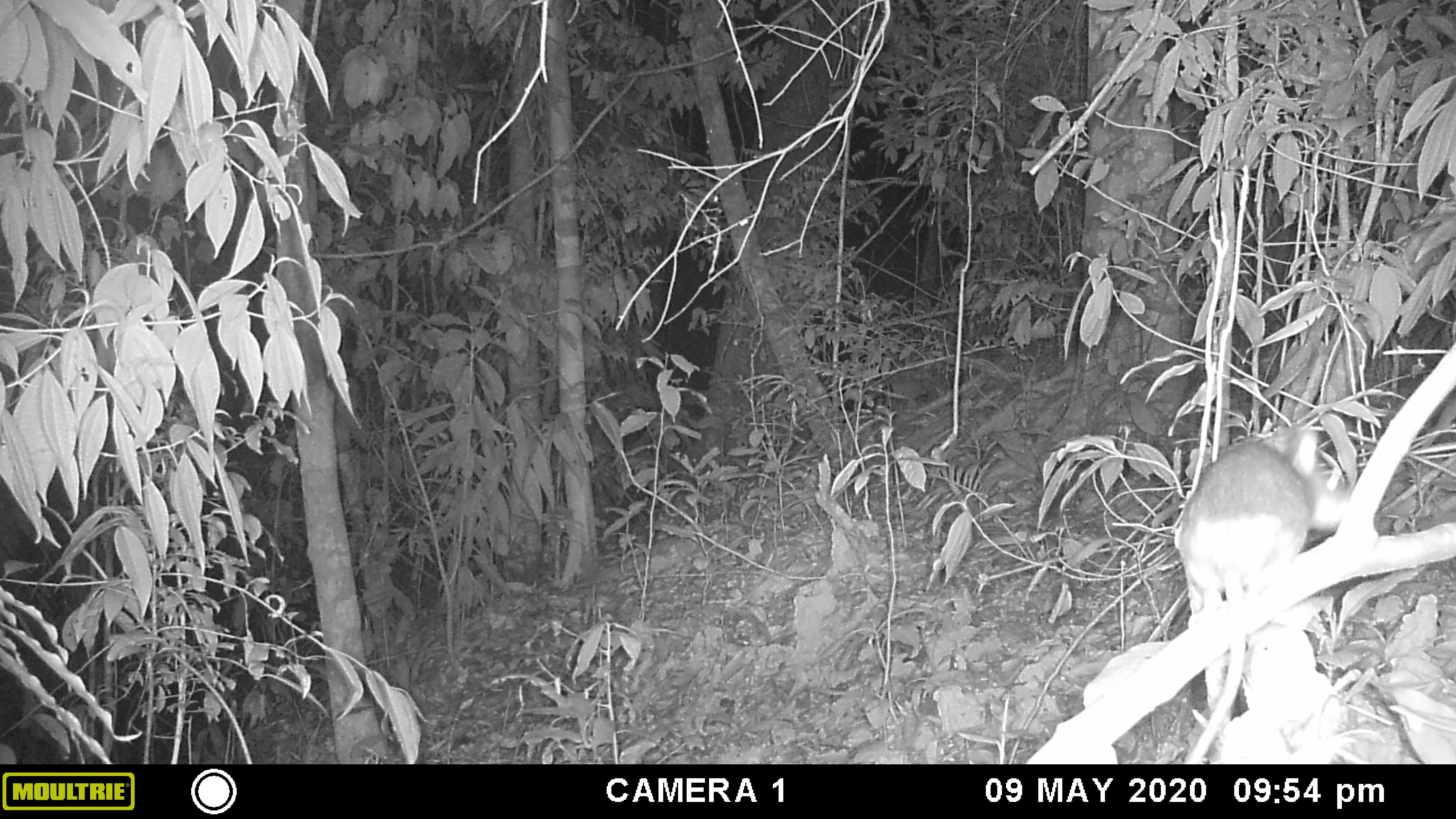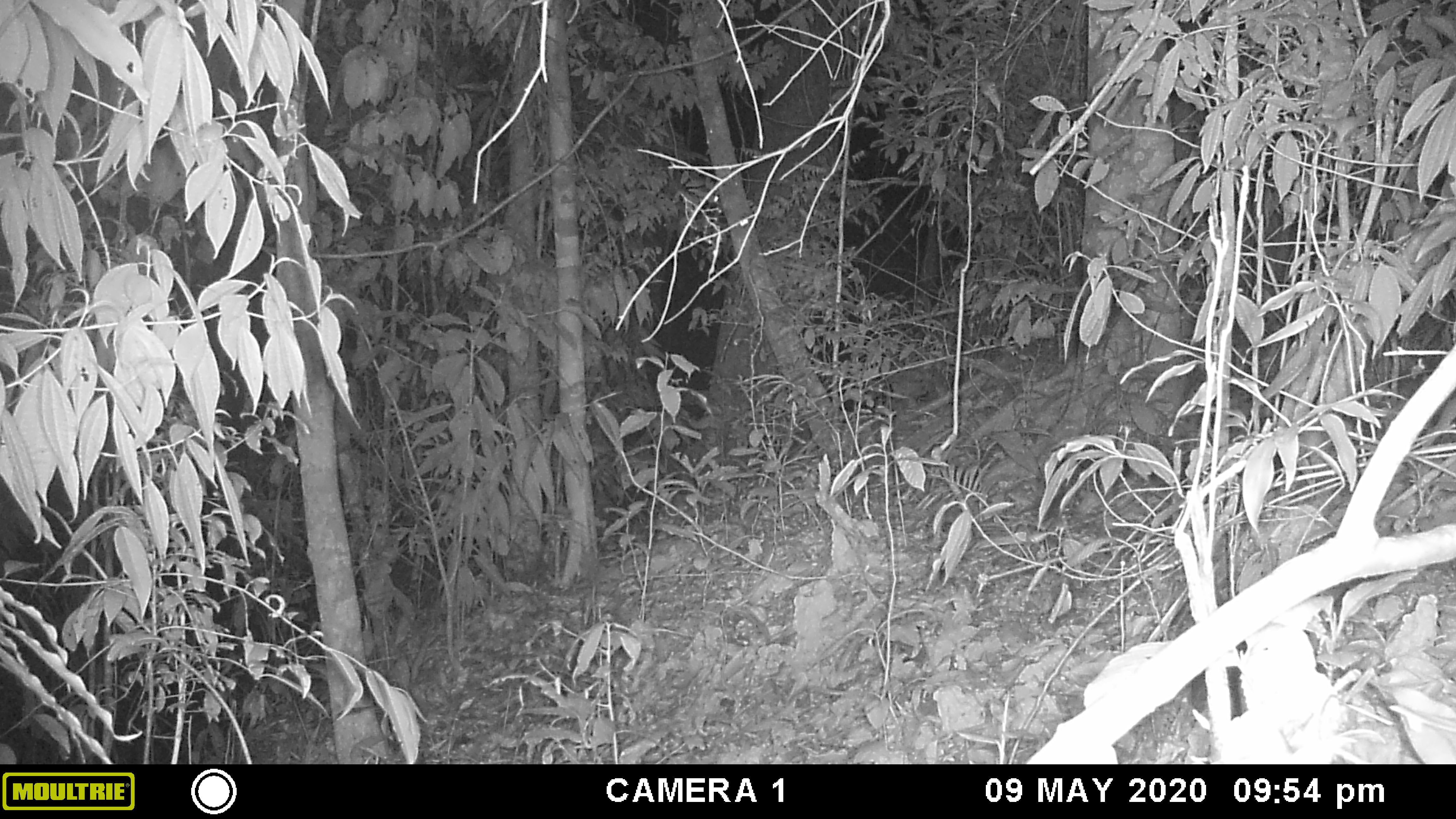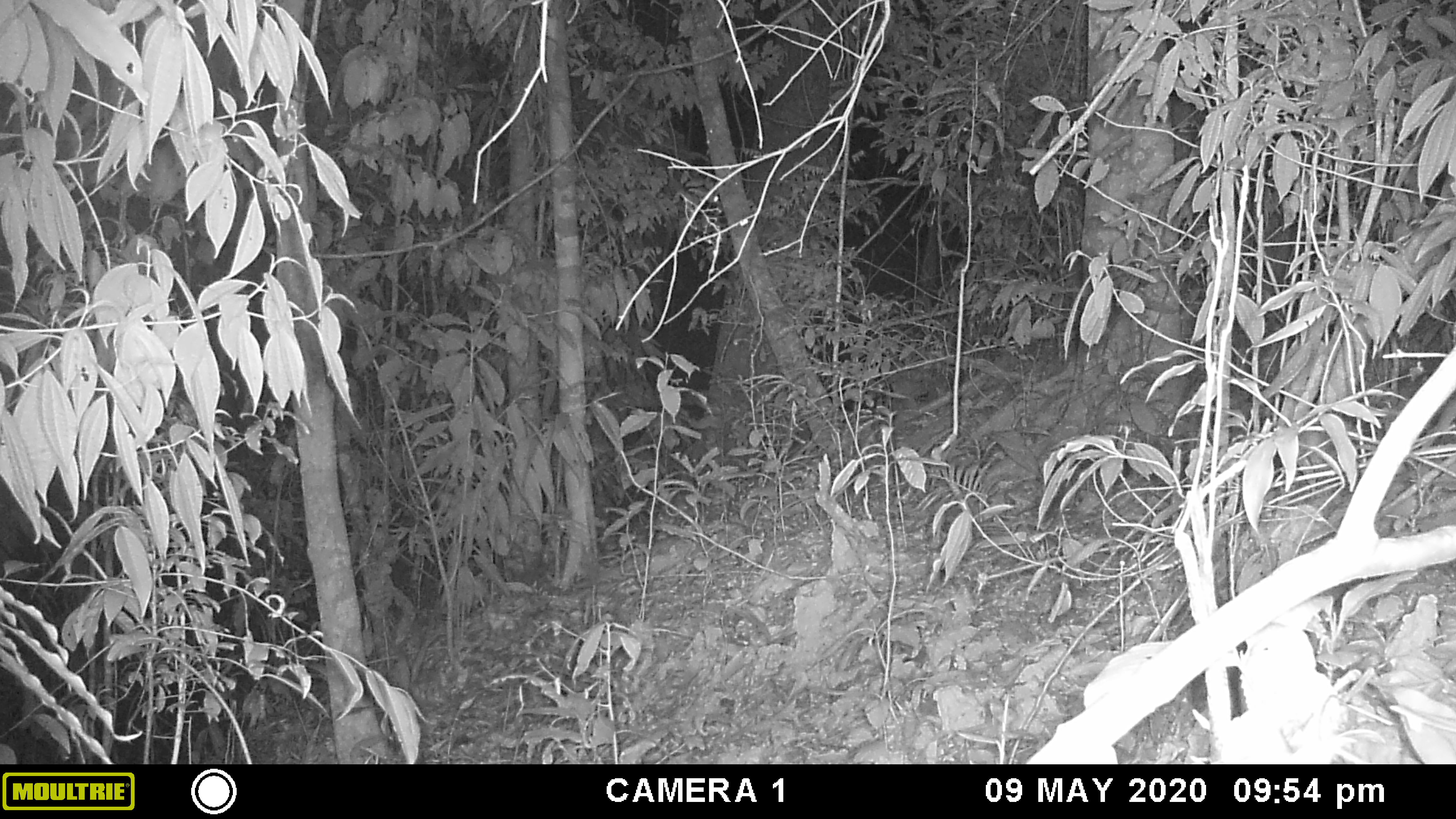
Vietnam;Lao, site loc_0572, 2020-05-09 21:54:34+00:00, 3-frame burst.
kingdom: Animalia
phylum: Chordata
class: Mammalia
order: Rodentia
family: Muridae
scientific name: Muridae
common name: old-world mice and rats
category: unidentified murid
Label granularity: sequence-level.